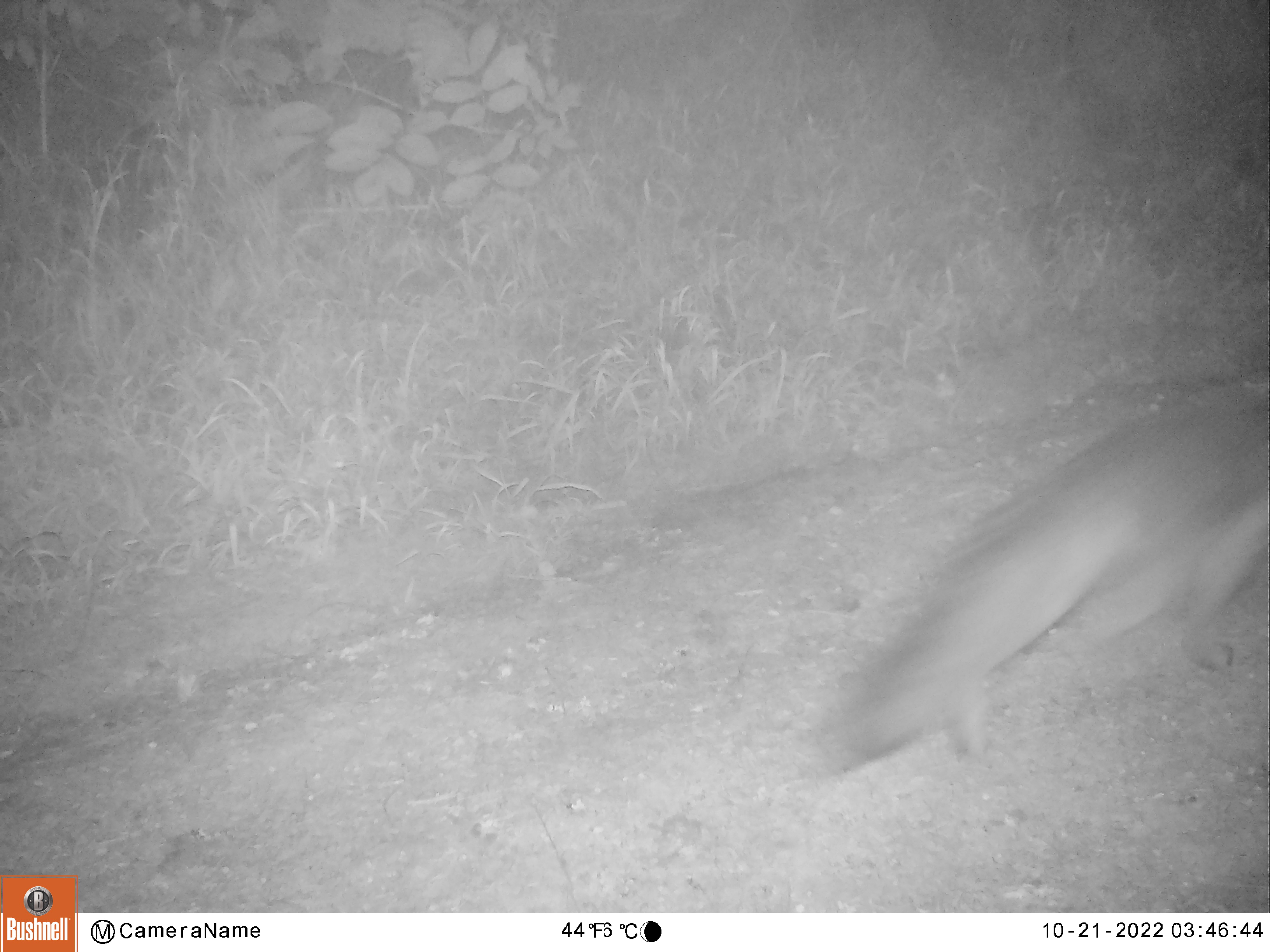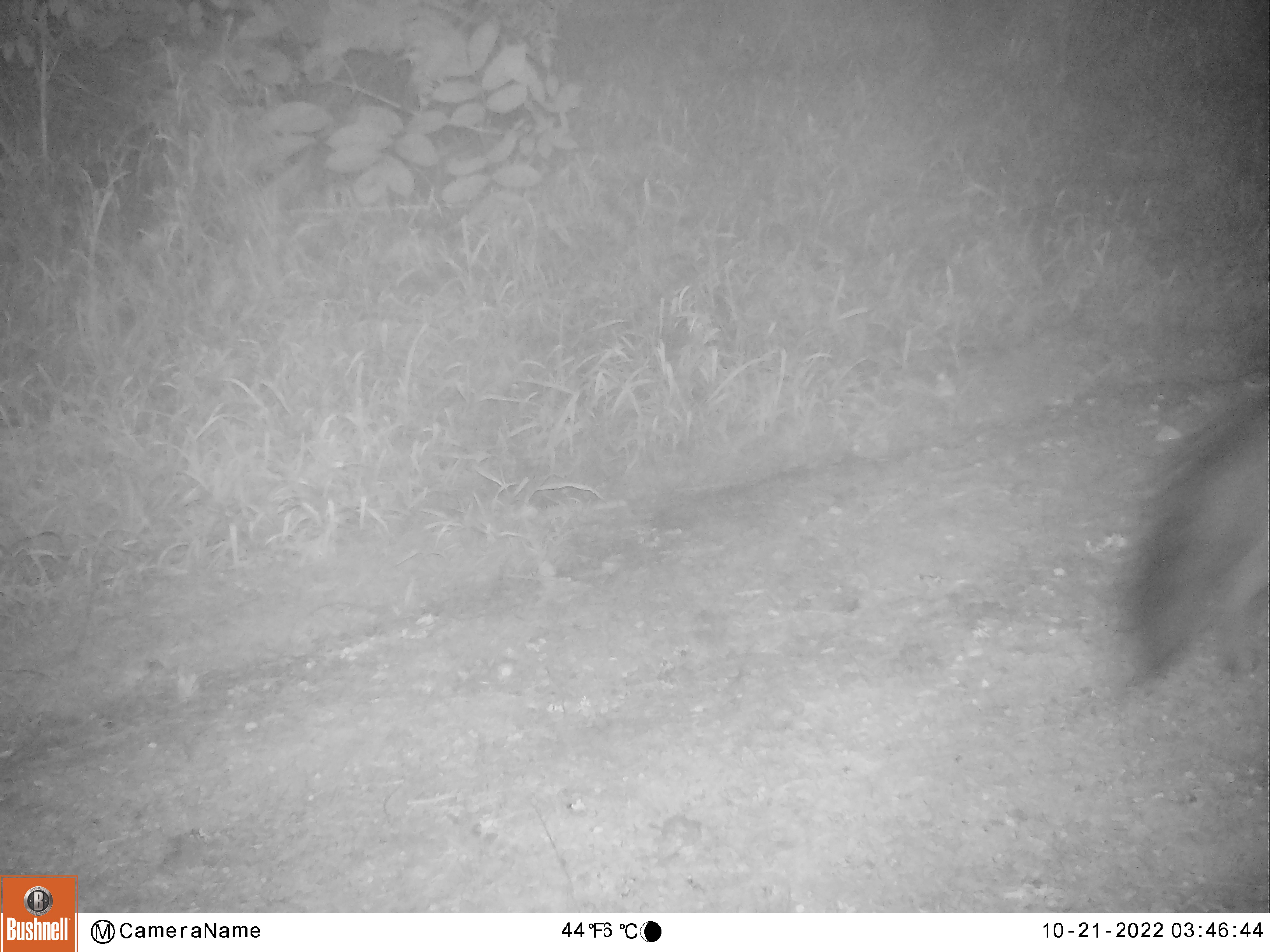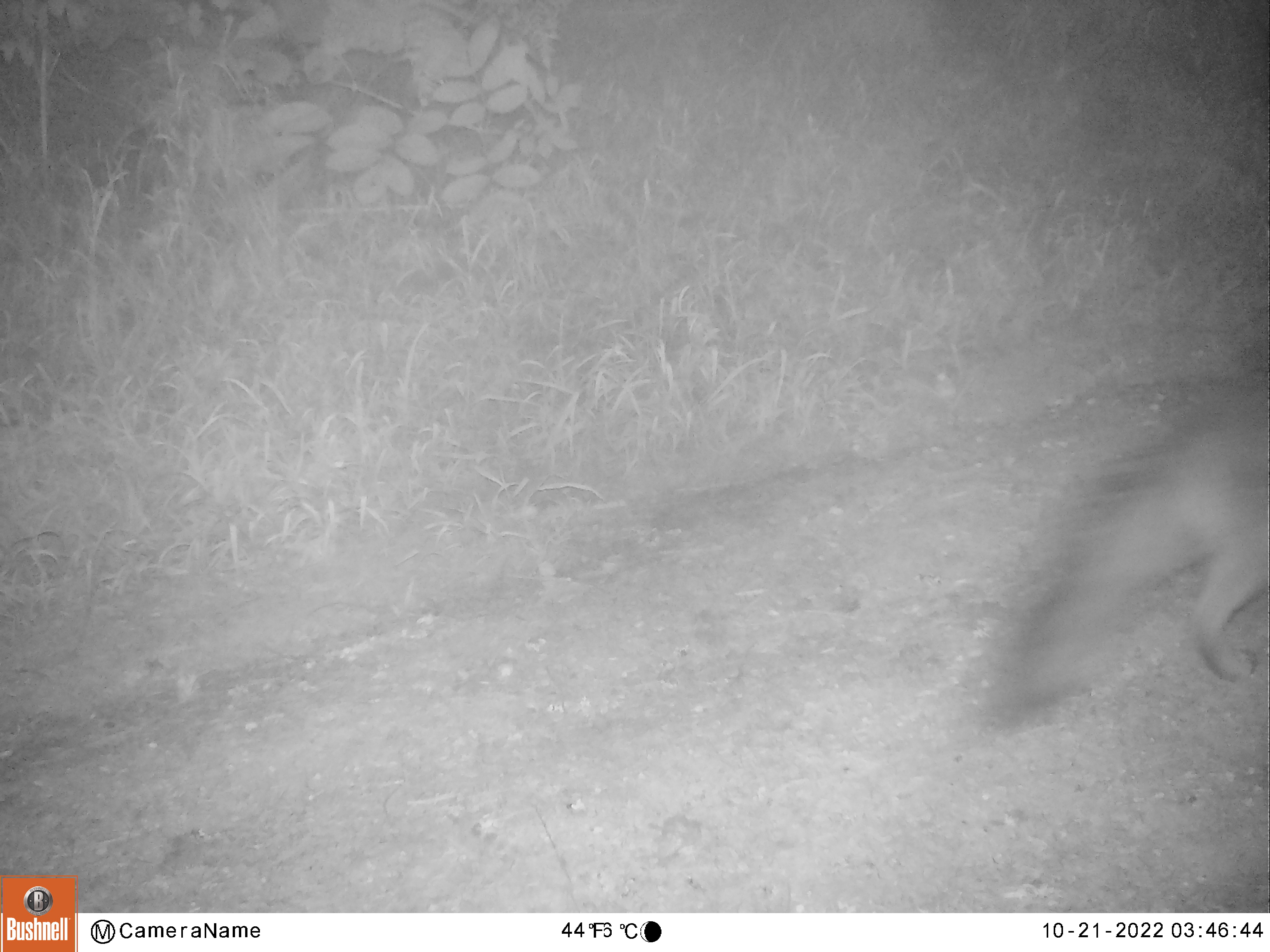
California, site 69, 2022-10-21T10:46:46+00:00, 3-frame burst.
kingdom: Animalia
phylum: Chordata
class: Mammalia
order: Carnivora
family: Canidae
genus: Urocyon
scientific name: Urocyon cinereoargenteus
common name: gray fox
Gray fox (Urocyon cinereoargenteus).